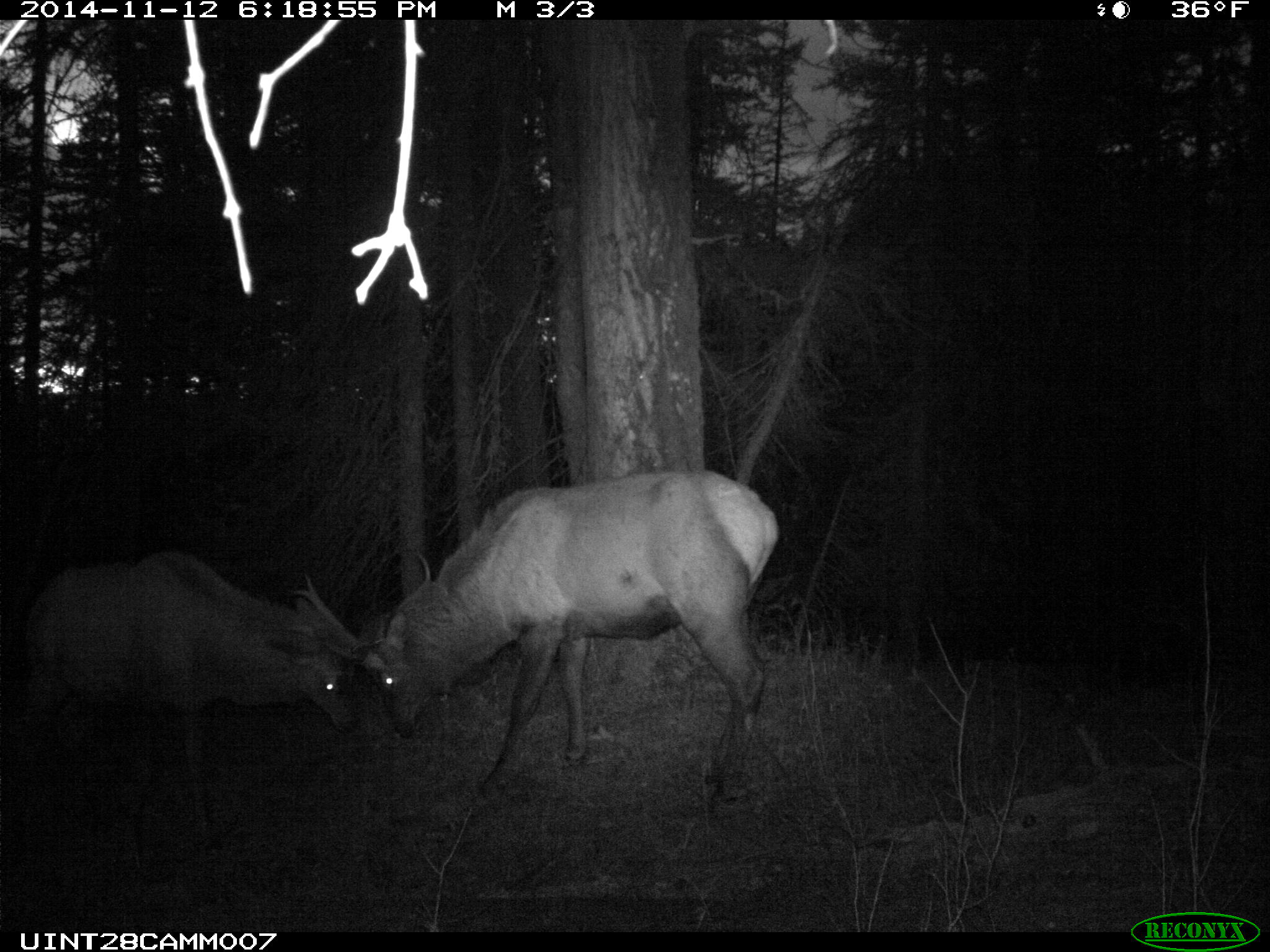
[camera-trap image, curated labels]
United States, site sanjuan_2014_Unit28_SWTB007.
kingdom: Animalia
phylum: Chordata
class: Mammalia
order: Artiodactyla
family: Cervidae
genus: Cervus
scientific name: Cervus elaphus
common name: red deer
Cervus elaphus (red deer).